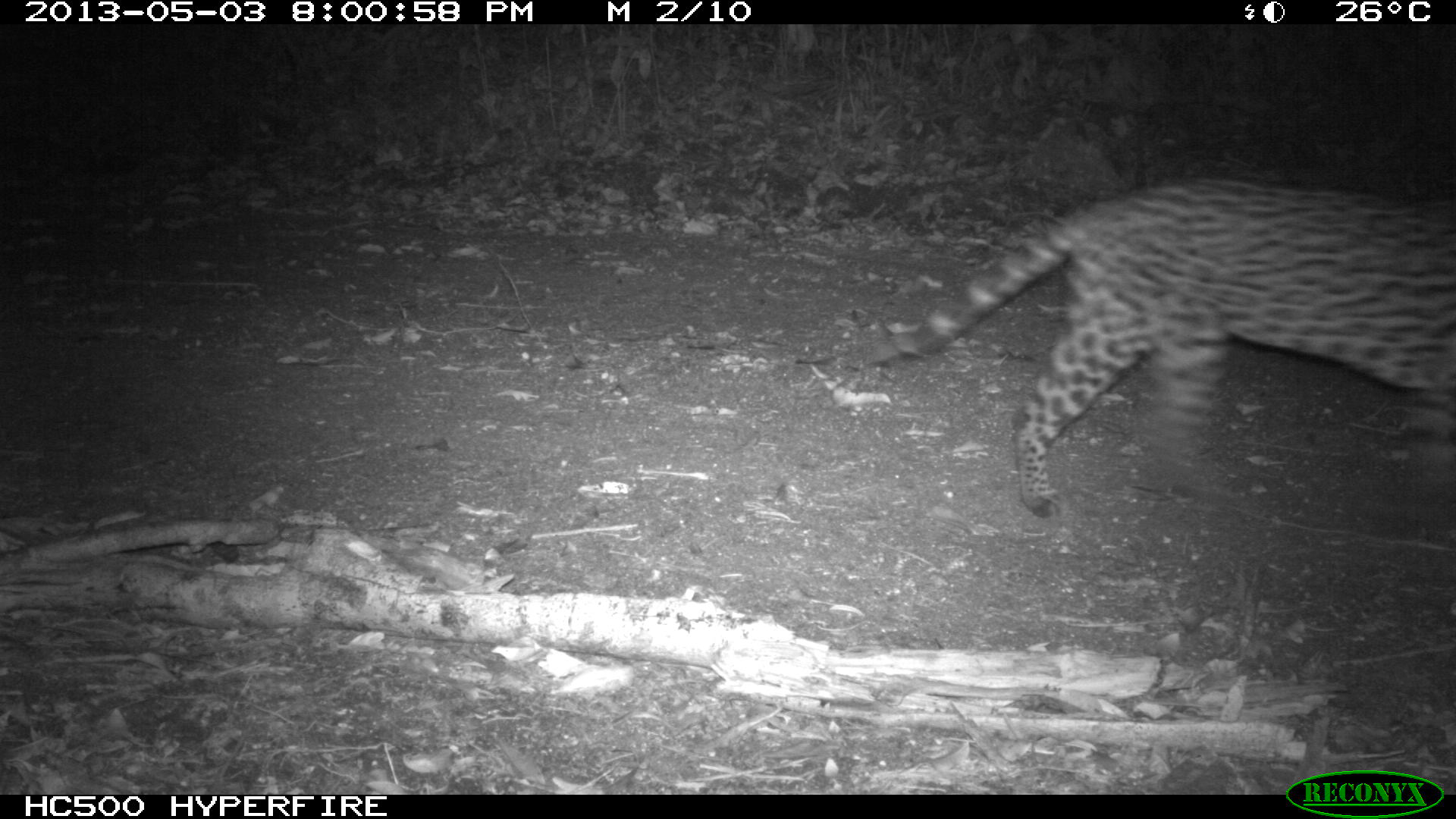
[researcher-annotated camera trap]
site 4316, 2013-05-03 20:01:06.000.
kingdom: Animalia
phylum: Chordata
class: Mammalia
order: Carnivora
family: Felidae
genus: Leopardus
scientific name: Leopardus pardalis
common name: ocelot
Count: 1.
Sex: male.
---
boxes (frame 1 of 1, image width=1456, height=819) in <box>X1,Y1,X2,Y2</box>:
leopardus pardalis: <box>866,168,1456,519</box>